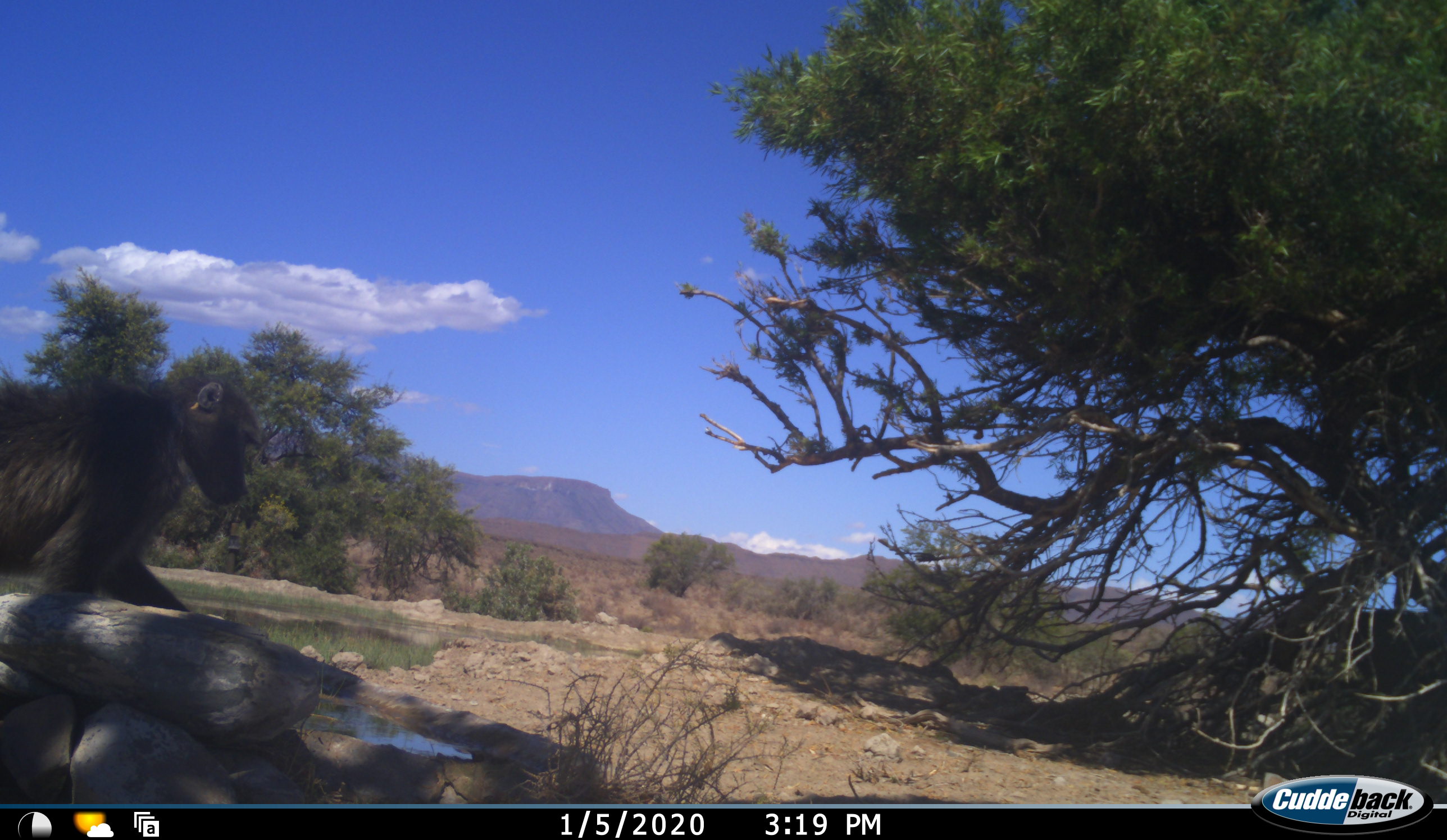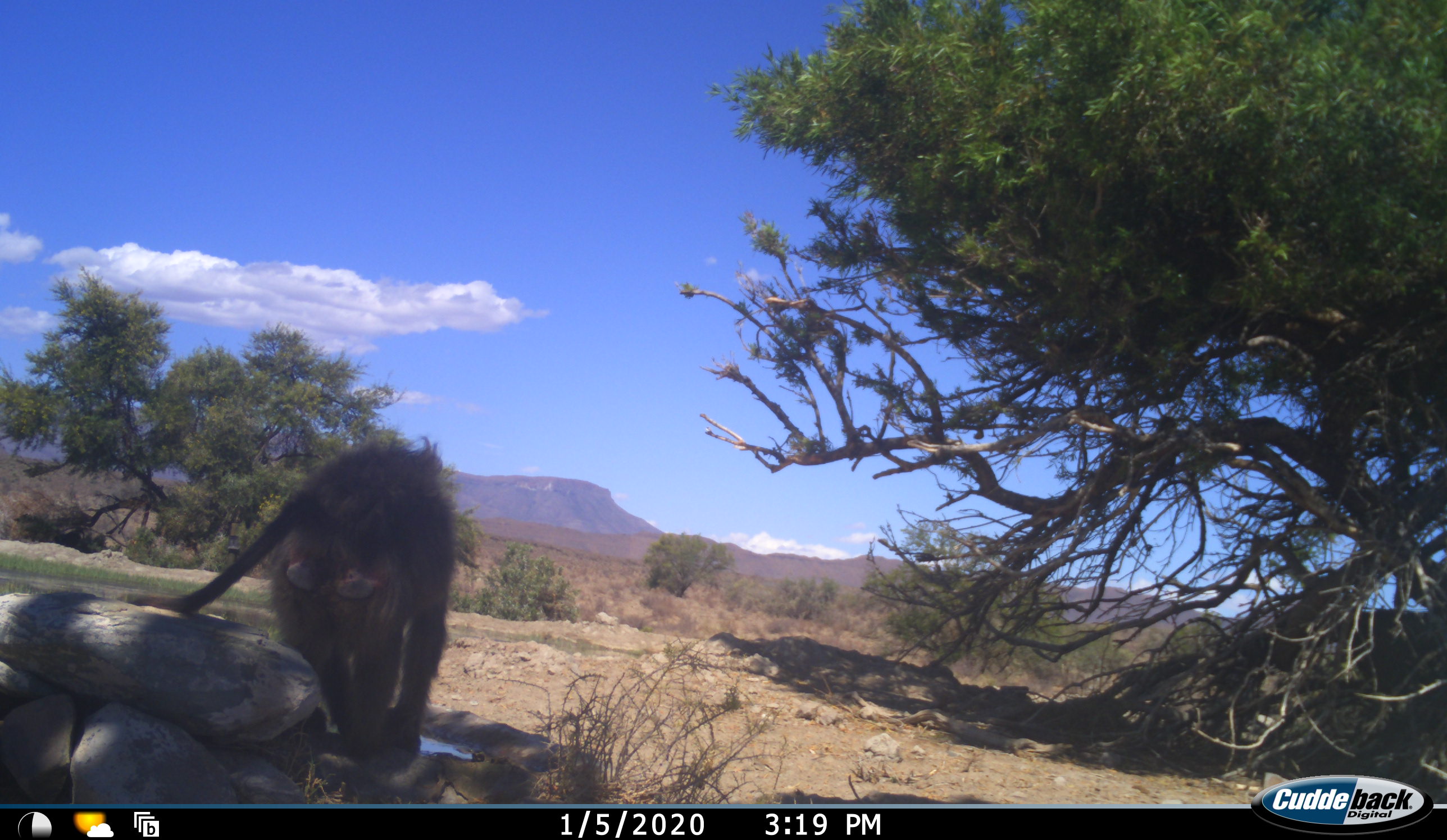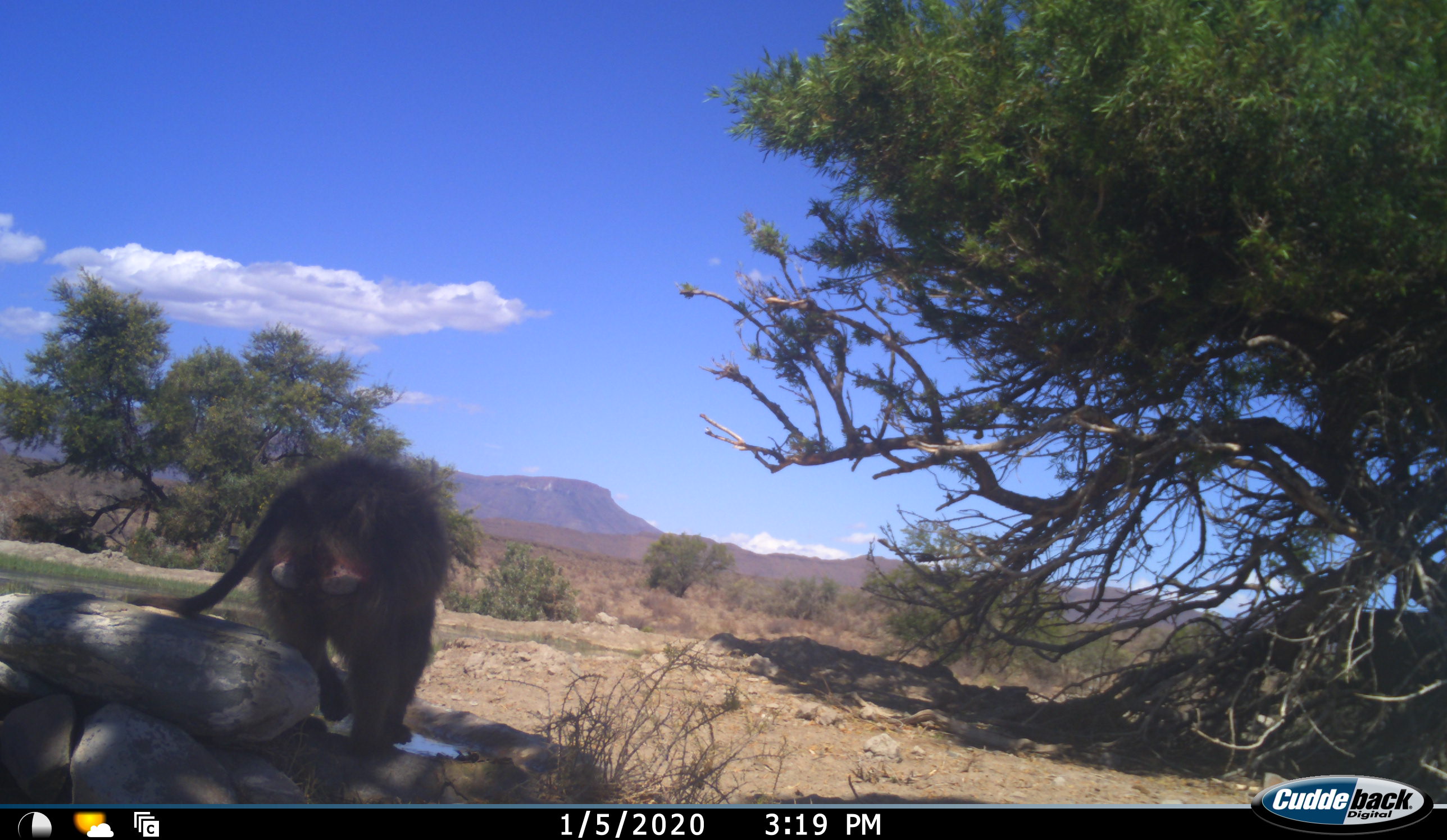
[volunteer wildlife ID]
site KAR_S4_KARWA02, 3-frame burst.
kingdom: Animalia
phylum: Chordata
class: Mammalia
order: Primates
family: Cercopithecidae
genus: Papio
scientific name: Papio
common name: baboon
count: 1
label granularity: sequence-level